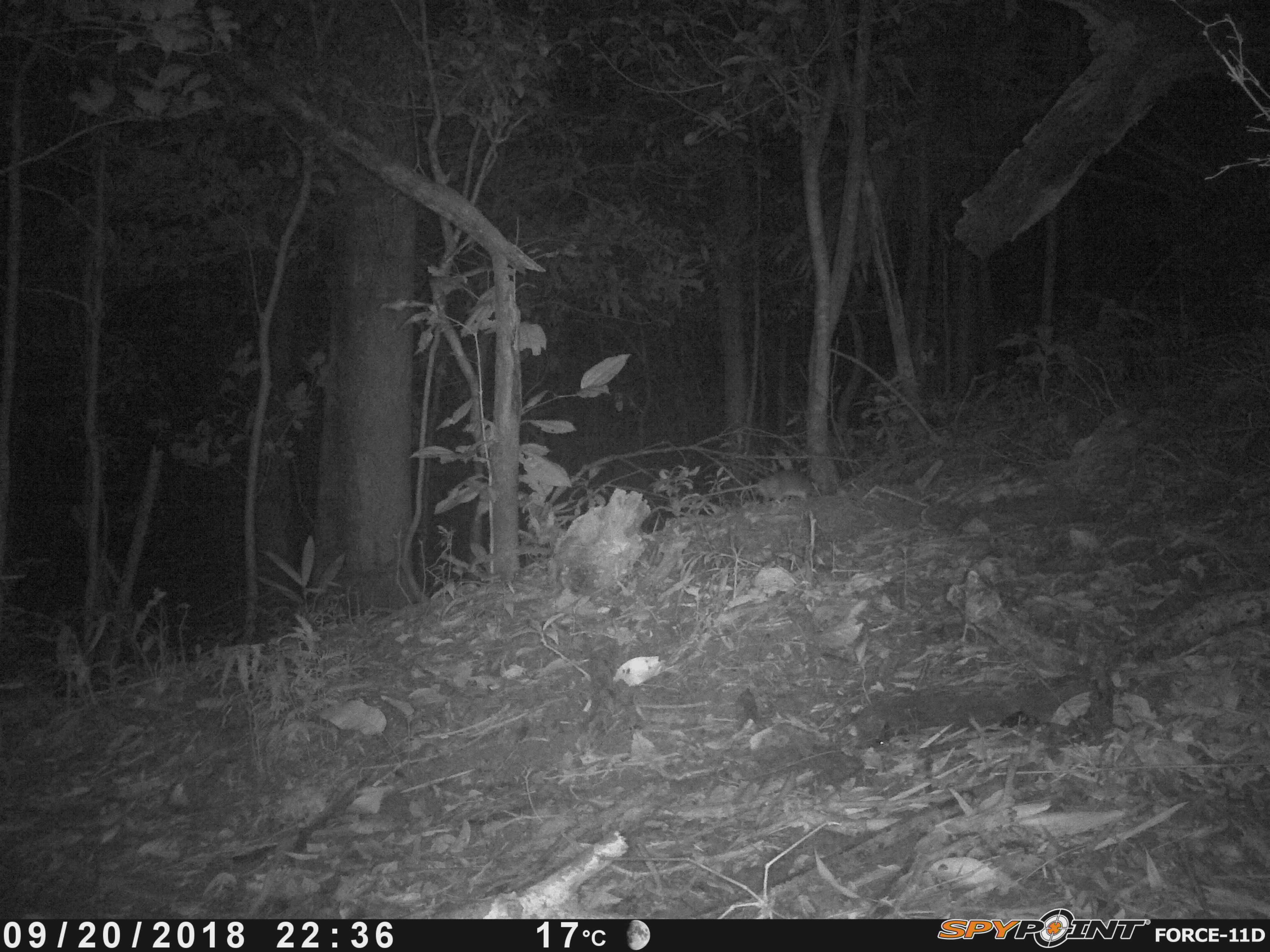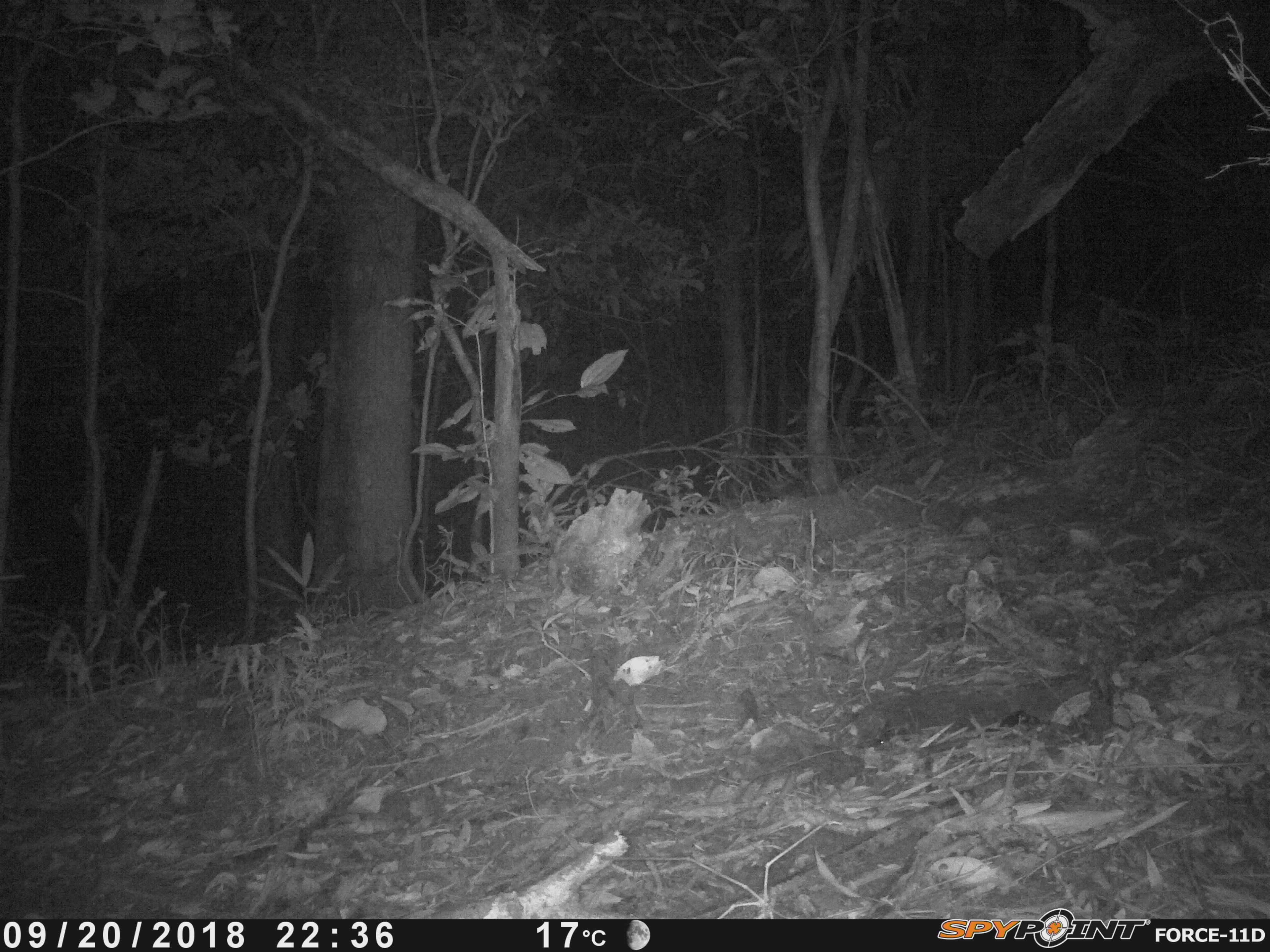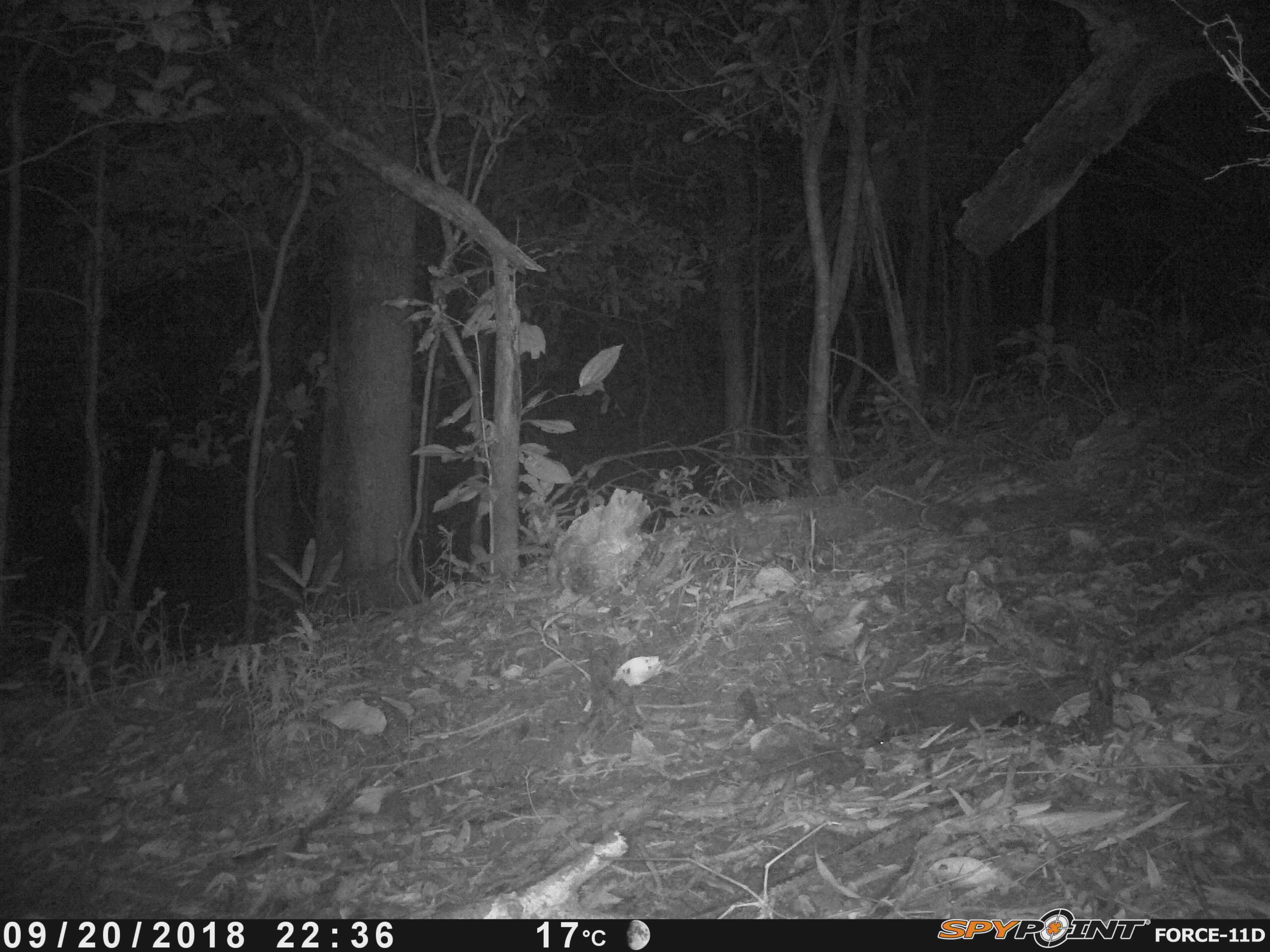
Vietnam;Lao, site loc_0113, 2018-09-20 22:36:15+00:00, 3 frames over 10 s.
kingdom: Animalia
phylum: Chordata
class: Mammalia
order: Rodentia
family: Muridae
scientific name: Muridae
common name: old-world mice and rats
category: unidentified murid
Unidentified murid (old-world mice and rats) (Muridae). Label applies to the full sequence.